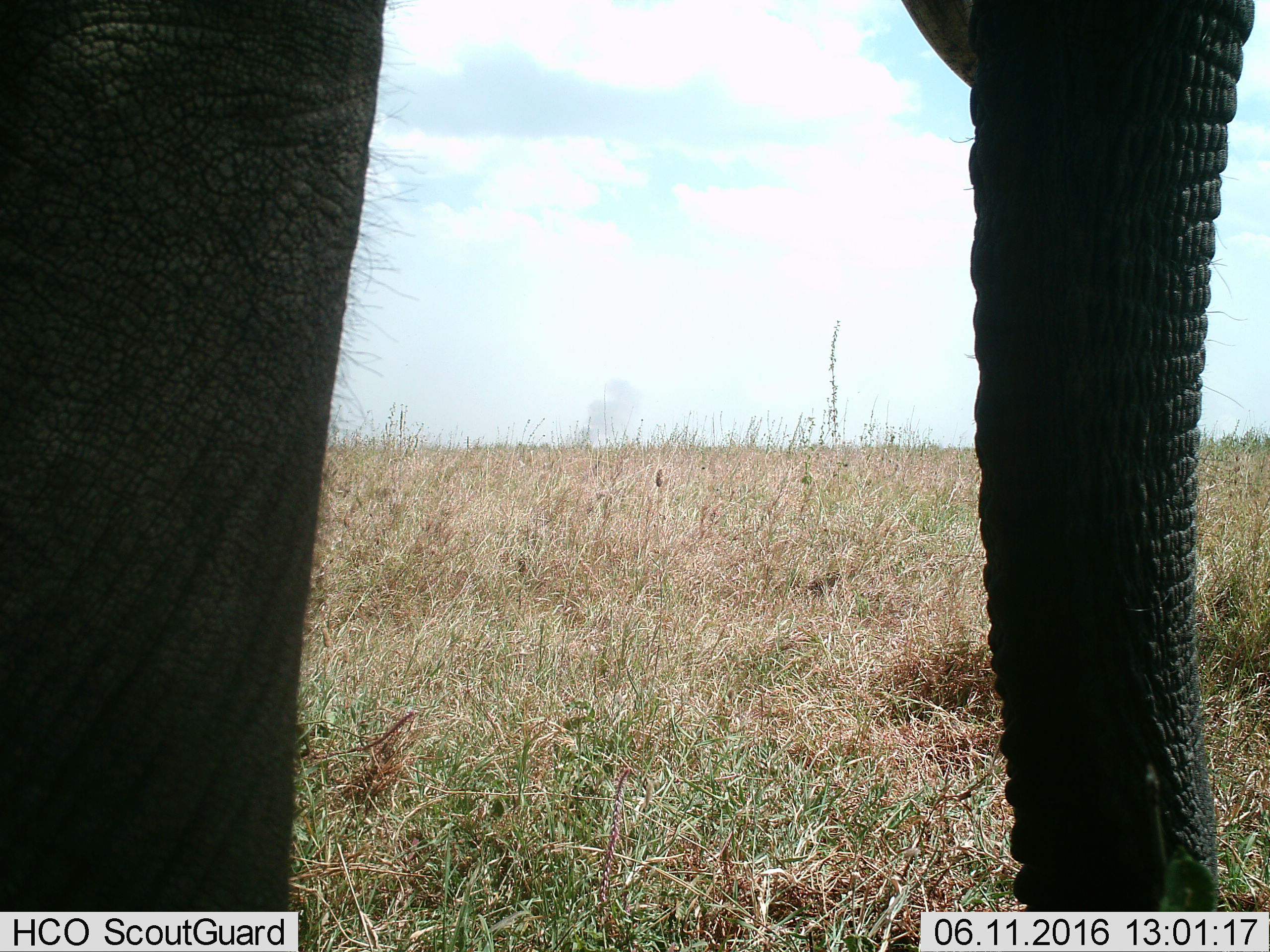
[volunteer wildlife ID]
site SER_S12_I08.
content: unidentified animal